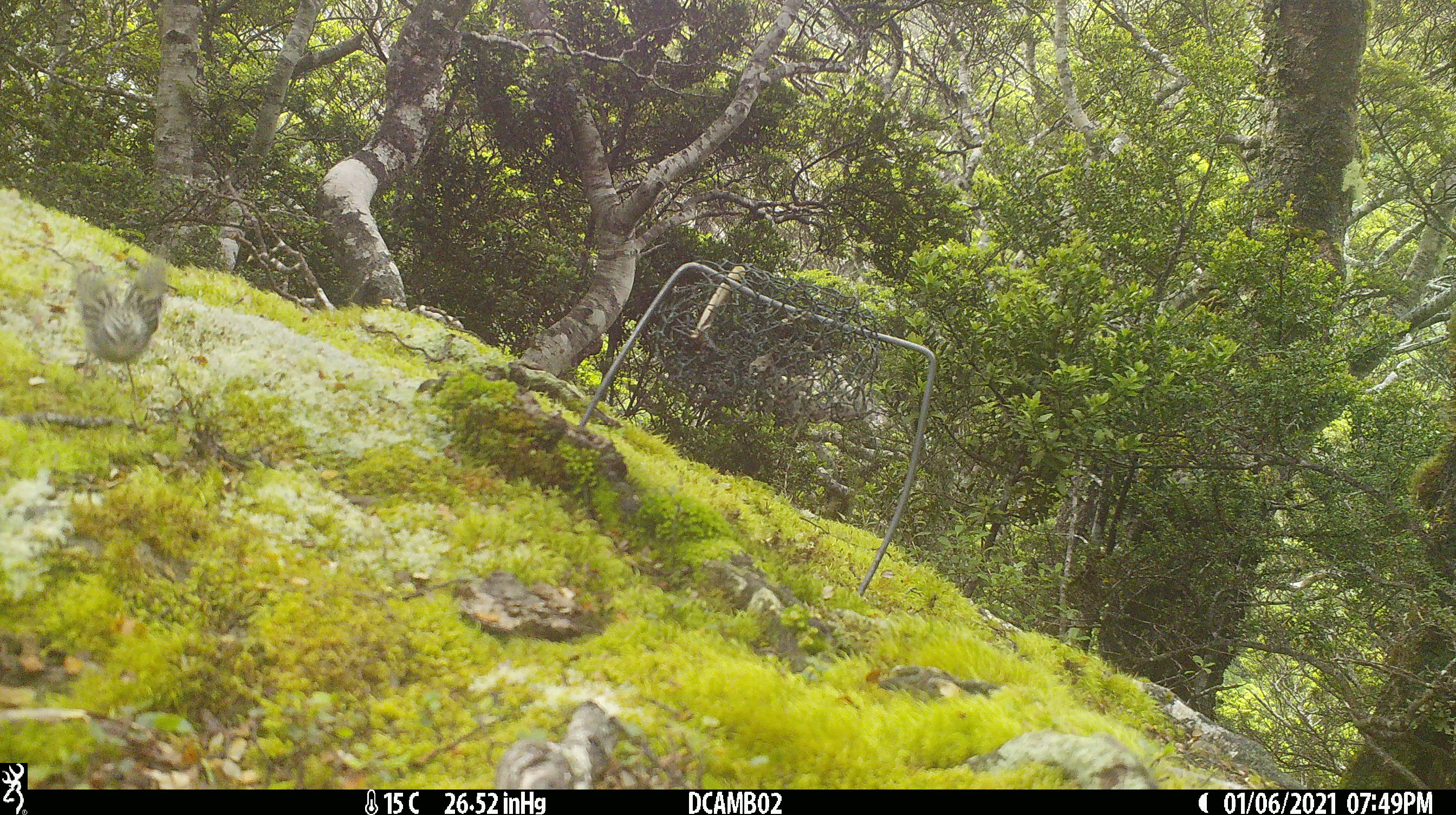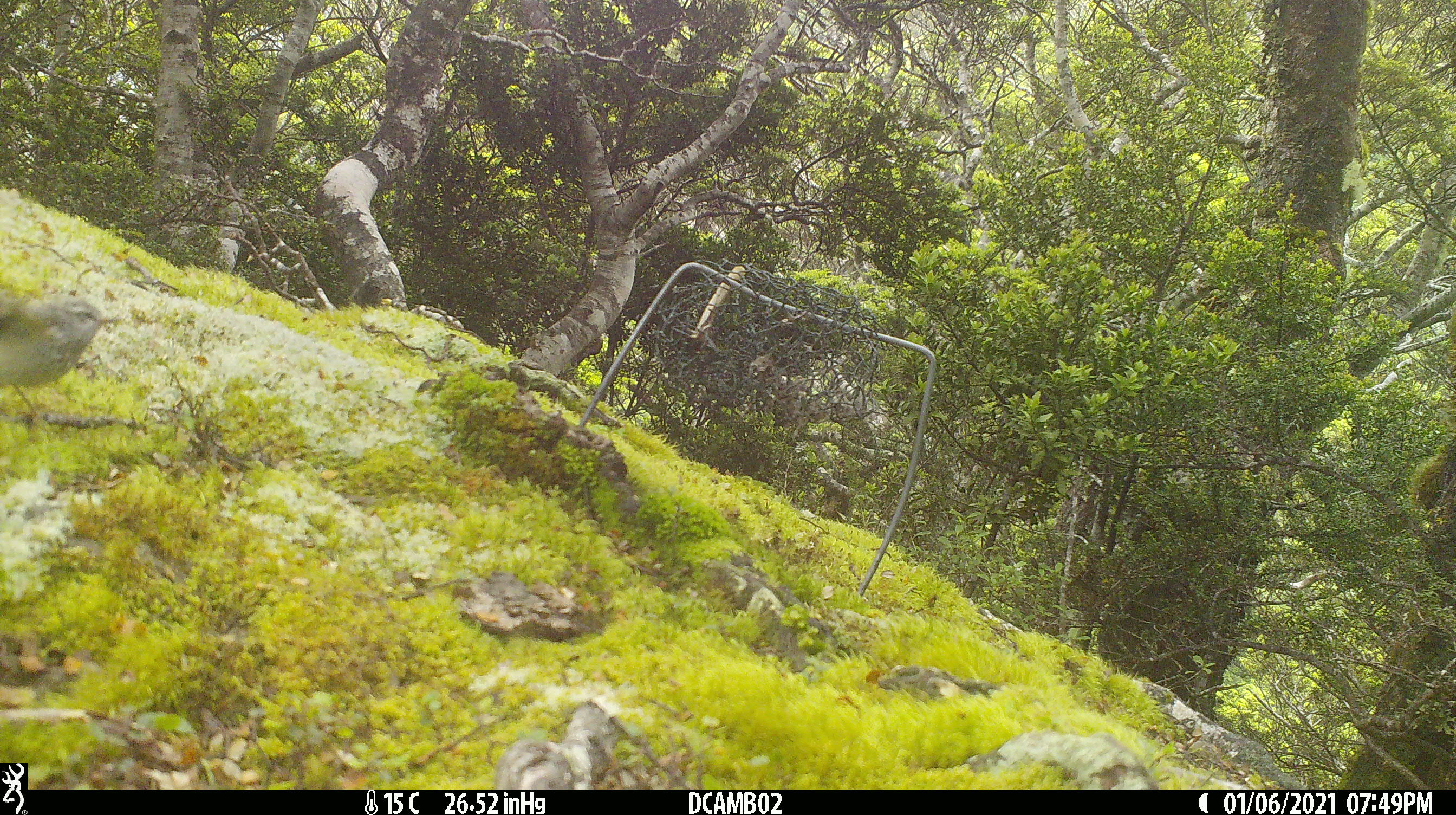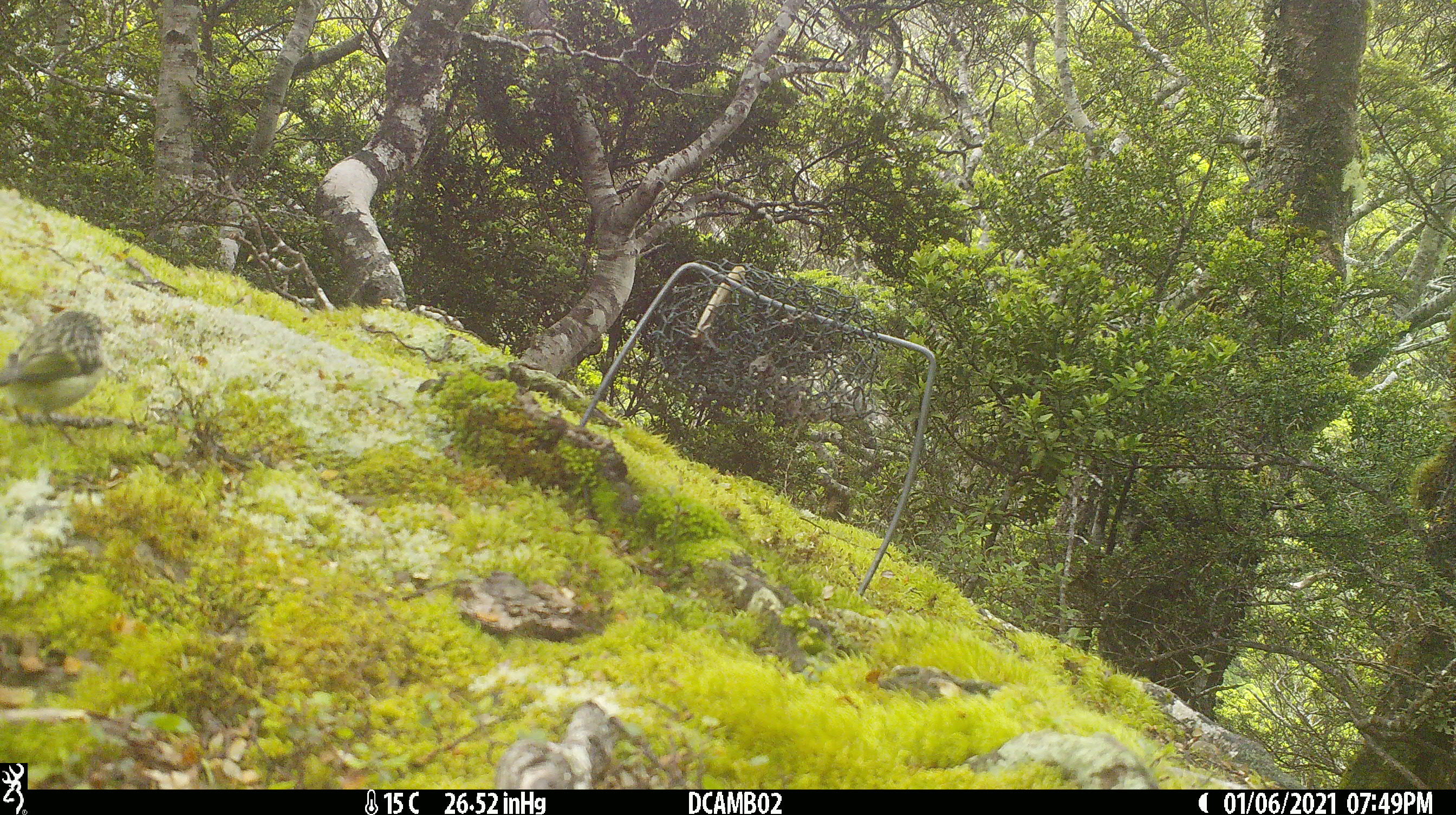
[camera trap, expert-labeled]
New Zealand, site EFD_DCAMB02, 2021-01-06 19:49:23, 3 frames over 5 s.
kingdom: Animalia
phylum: Chordata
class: Aves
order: Passeriformes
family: Acanthisittidae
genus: Acanthisitta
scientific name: Acanthisitta chloris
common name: rifleman